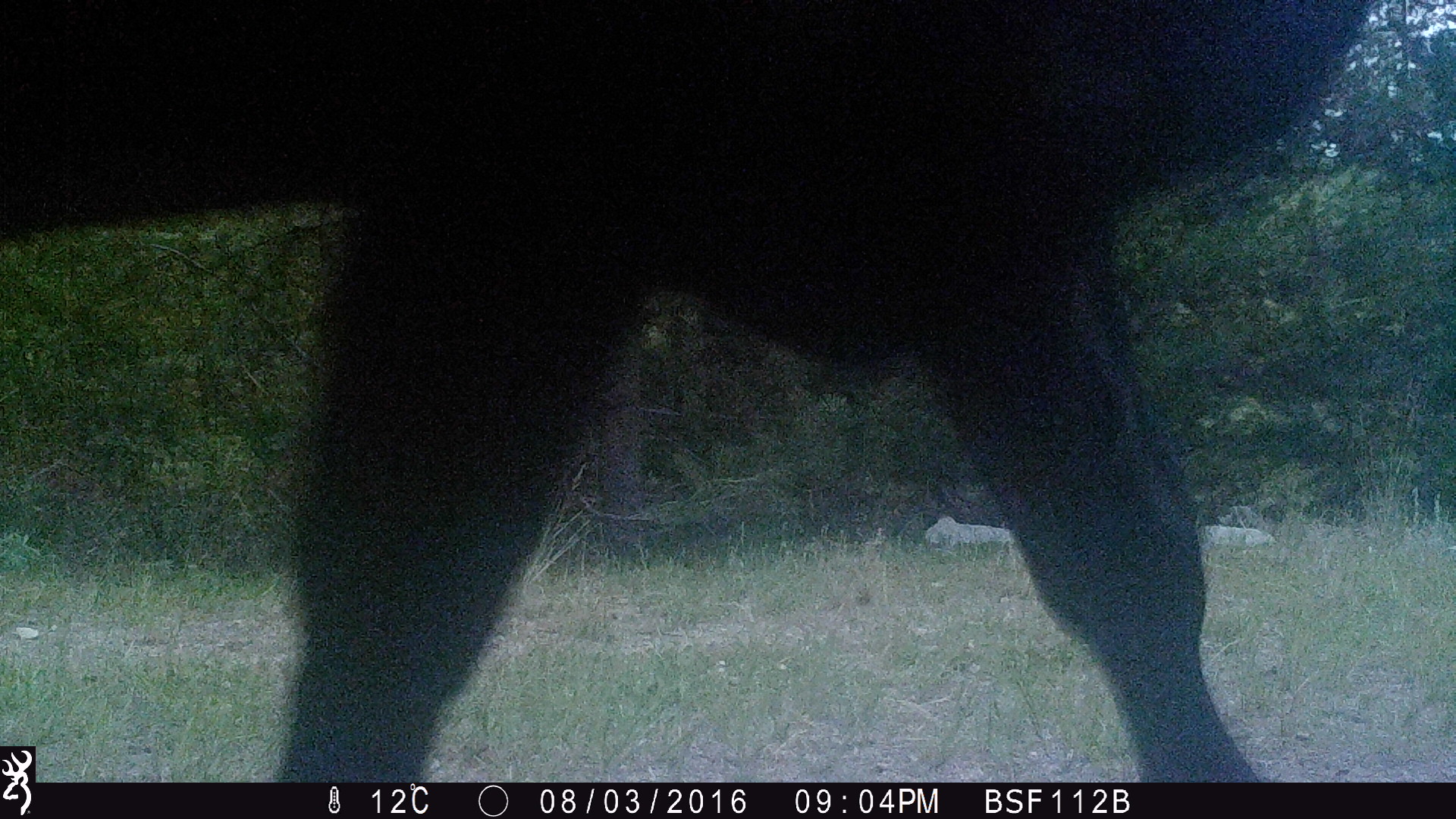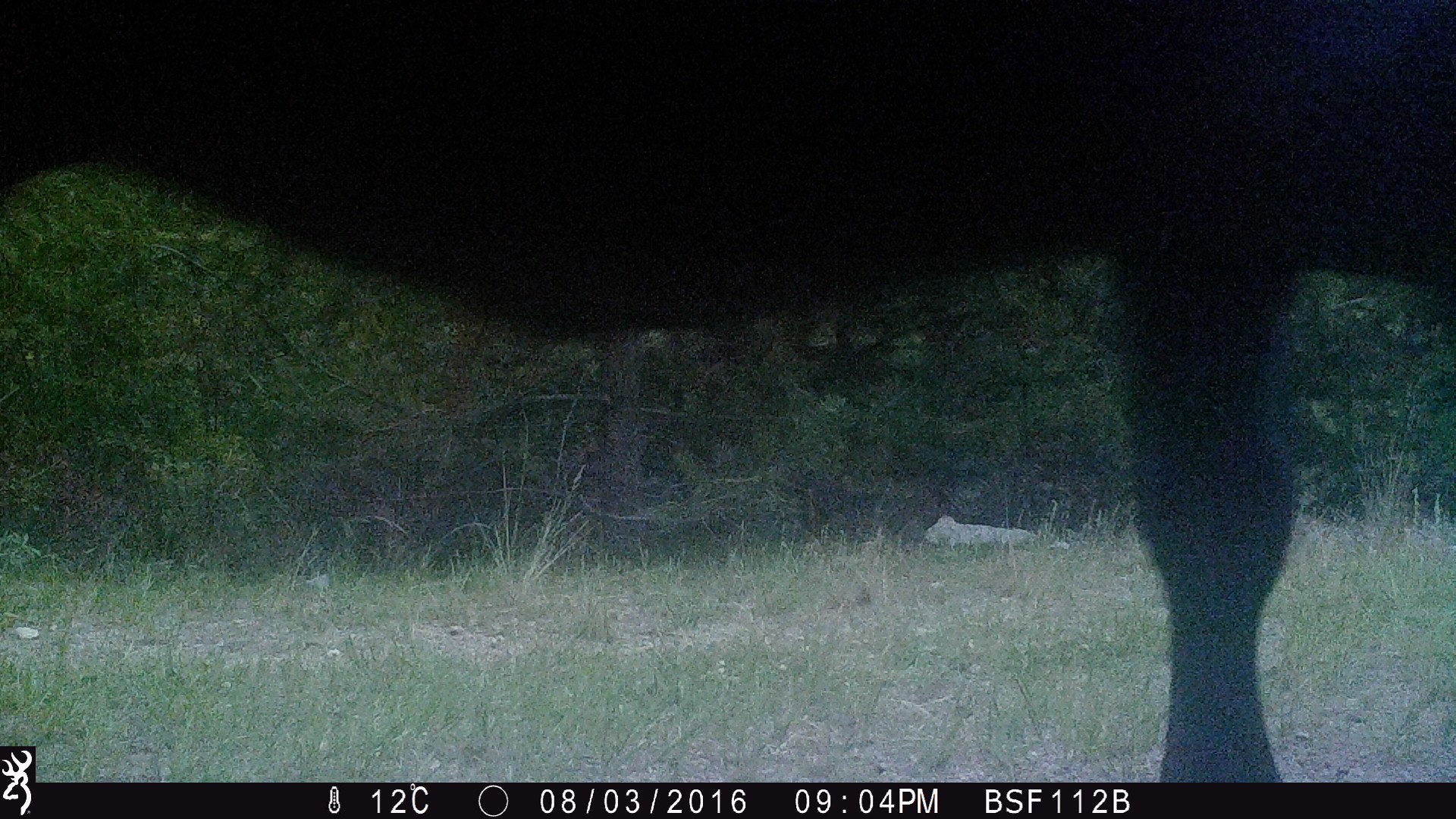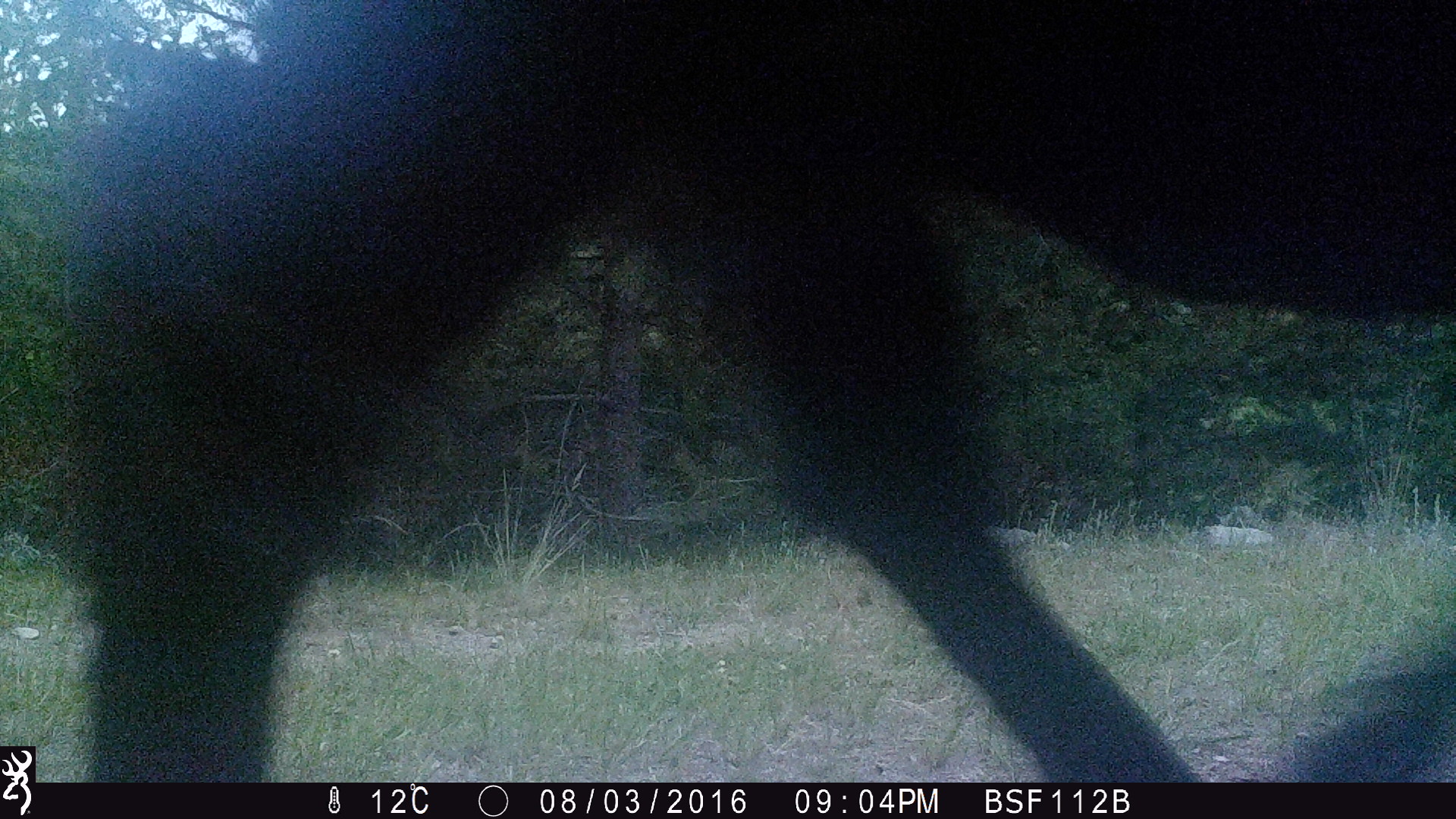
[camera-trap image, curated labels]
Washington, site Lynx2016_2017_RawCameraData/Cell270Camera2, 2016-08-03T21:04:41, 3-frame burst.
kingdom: Animalia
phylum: Chordata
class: Mammalia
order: Artiodactyla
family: Bovidae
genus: Bos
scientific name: Bos taurus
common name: domestic cattle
Domestic cattle (Bos taurus). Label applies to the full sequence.